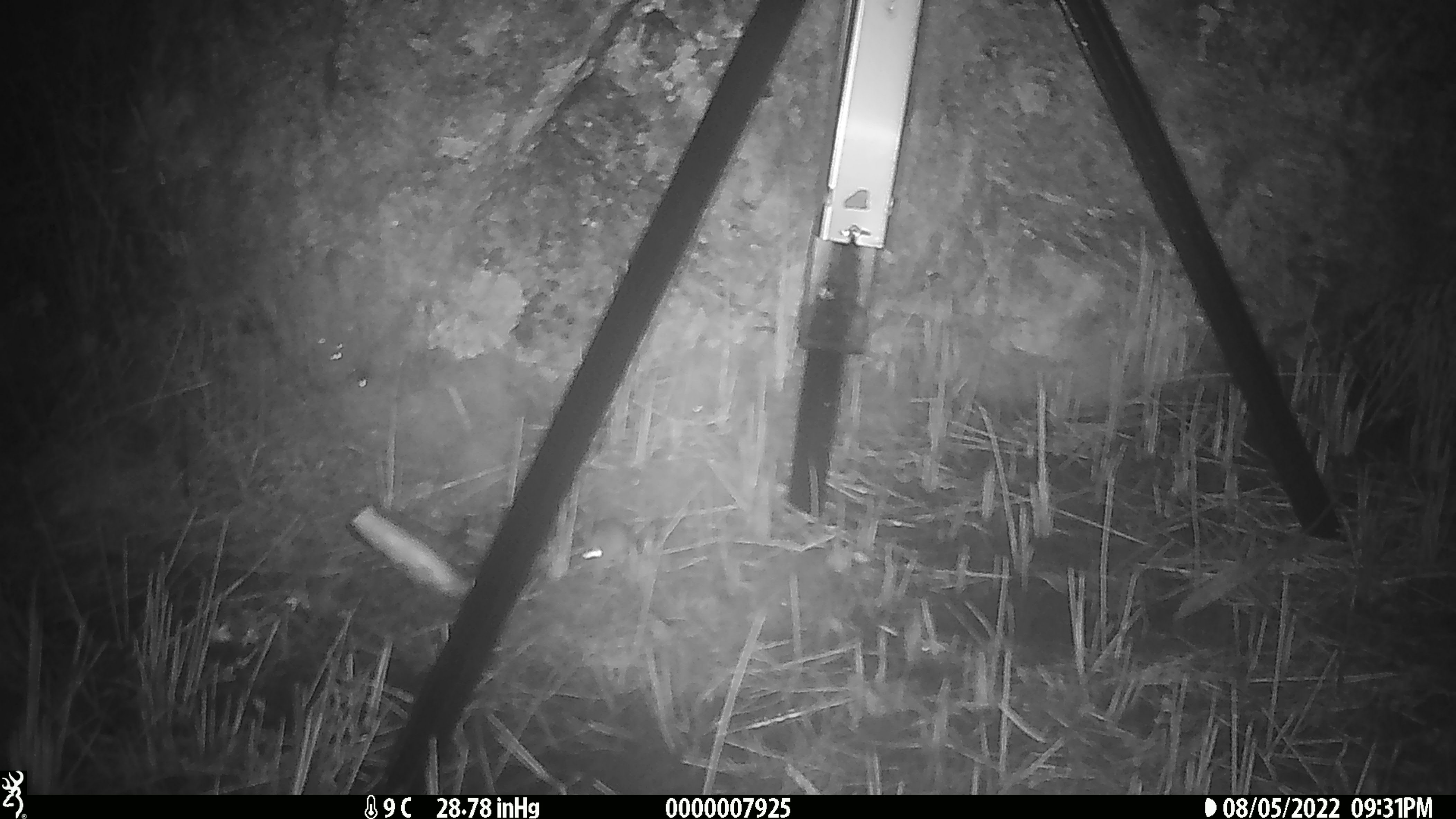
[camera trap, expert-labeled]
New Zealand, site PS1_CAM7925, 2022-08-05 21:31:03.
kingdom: Animalia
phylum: Chordata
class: Mammalia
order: Rodentia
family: Muridae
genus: Mus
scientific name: Mus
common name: mouse